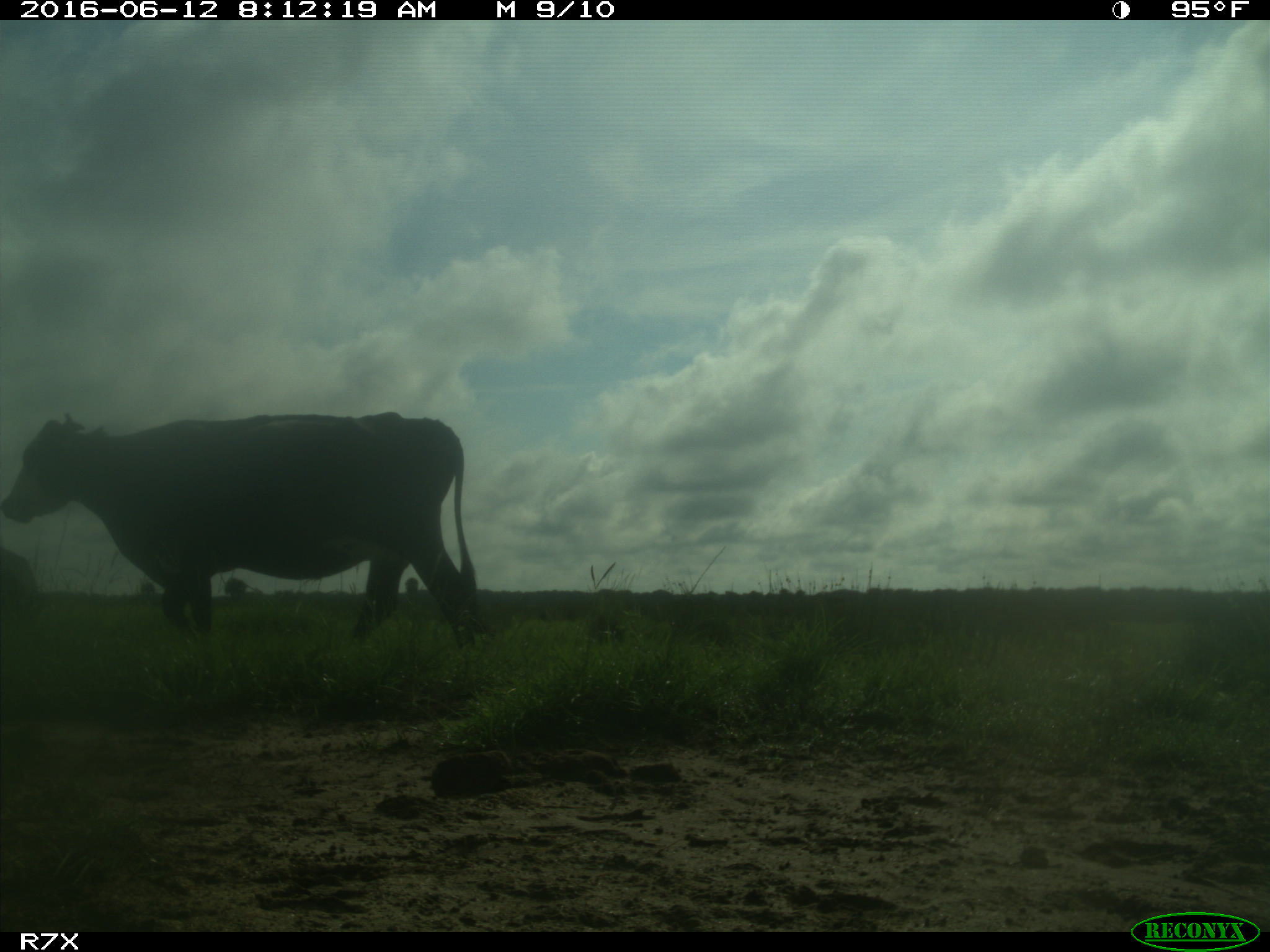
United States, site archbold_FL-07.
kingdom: Animalia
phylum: Chordata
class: Mammalia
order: Artiodactyla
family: Bovidae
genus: Bos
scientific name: Bos taurus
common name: domestic cow